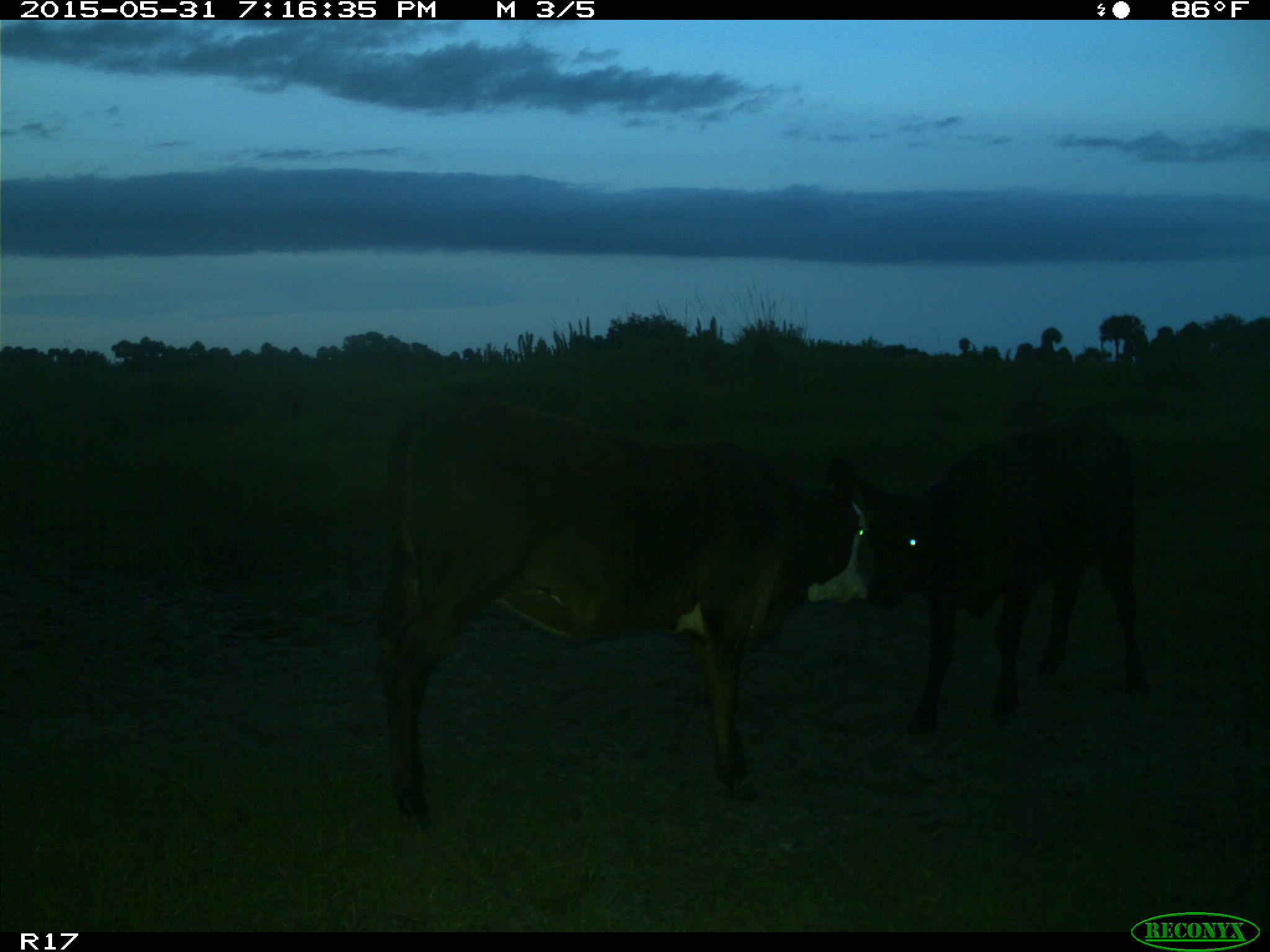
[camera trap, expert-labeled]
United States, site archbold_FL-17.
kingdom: Animalia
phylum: Chordata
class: Mammalia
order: Artiodactyla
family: Bovidae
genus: Bos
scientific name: Bos taurus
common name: domestic cow